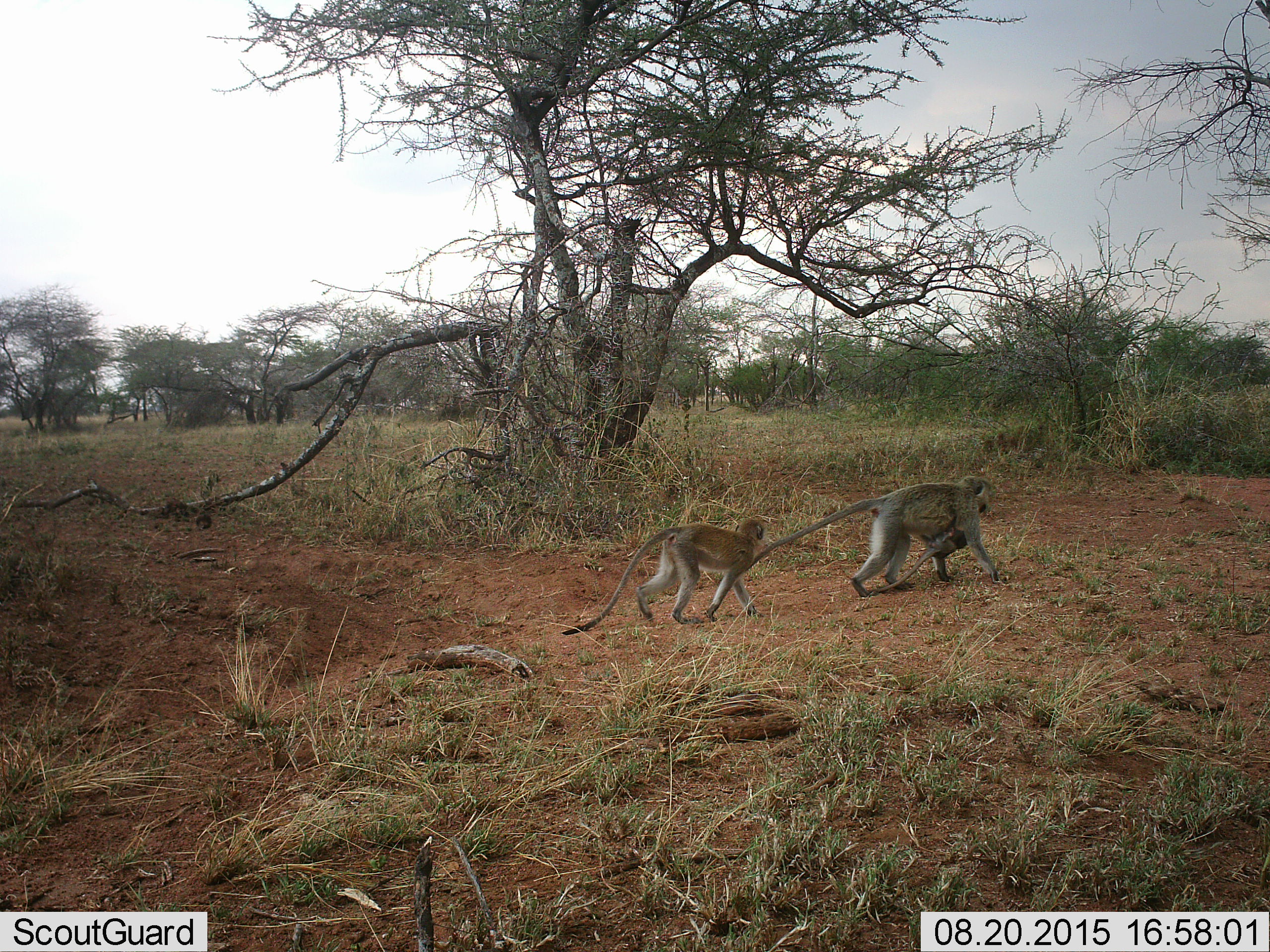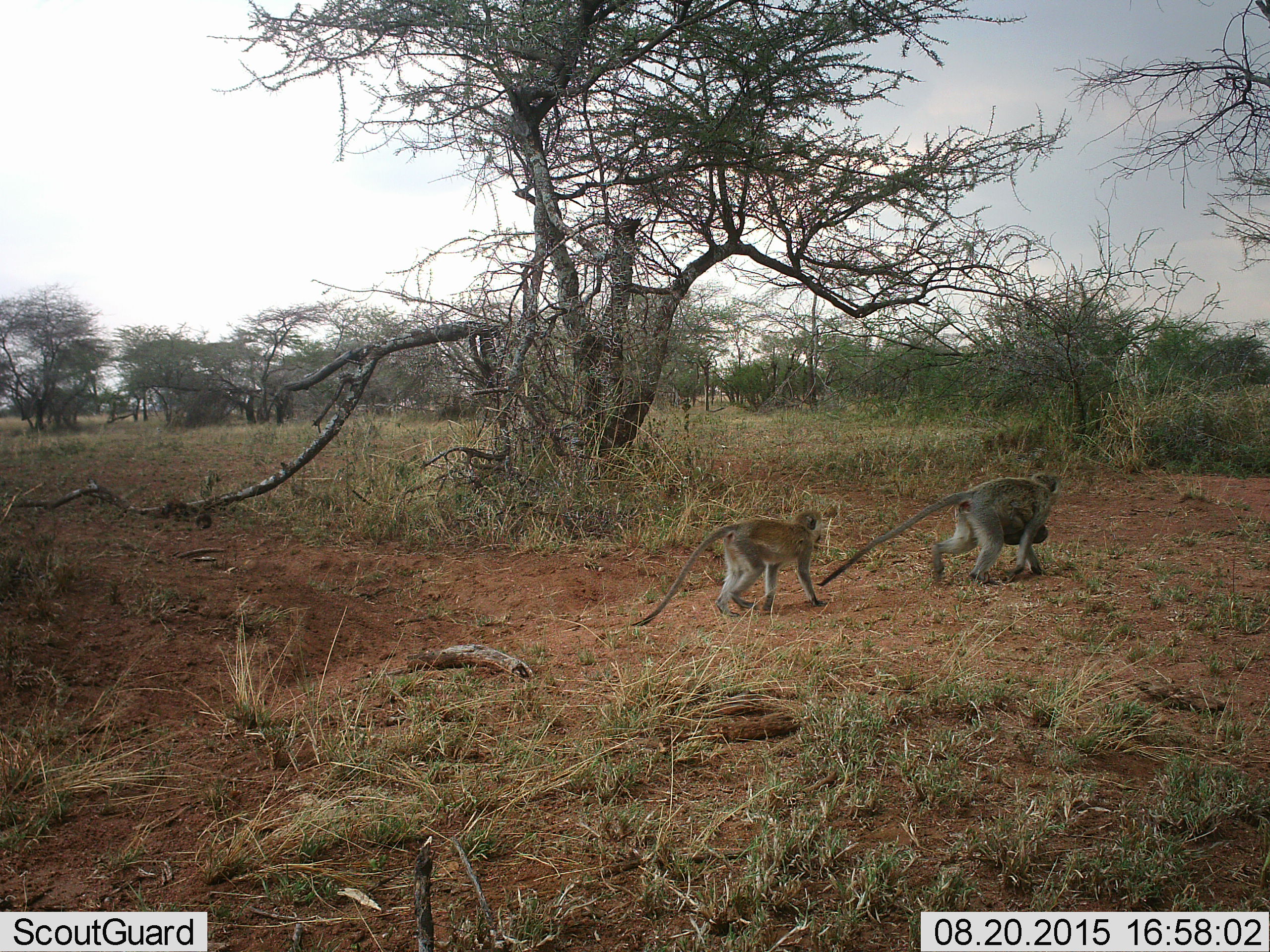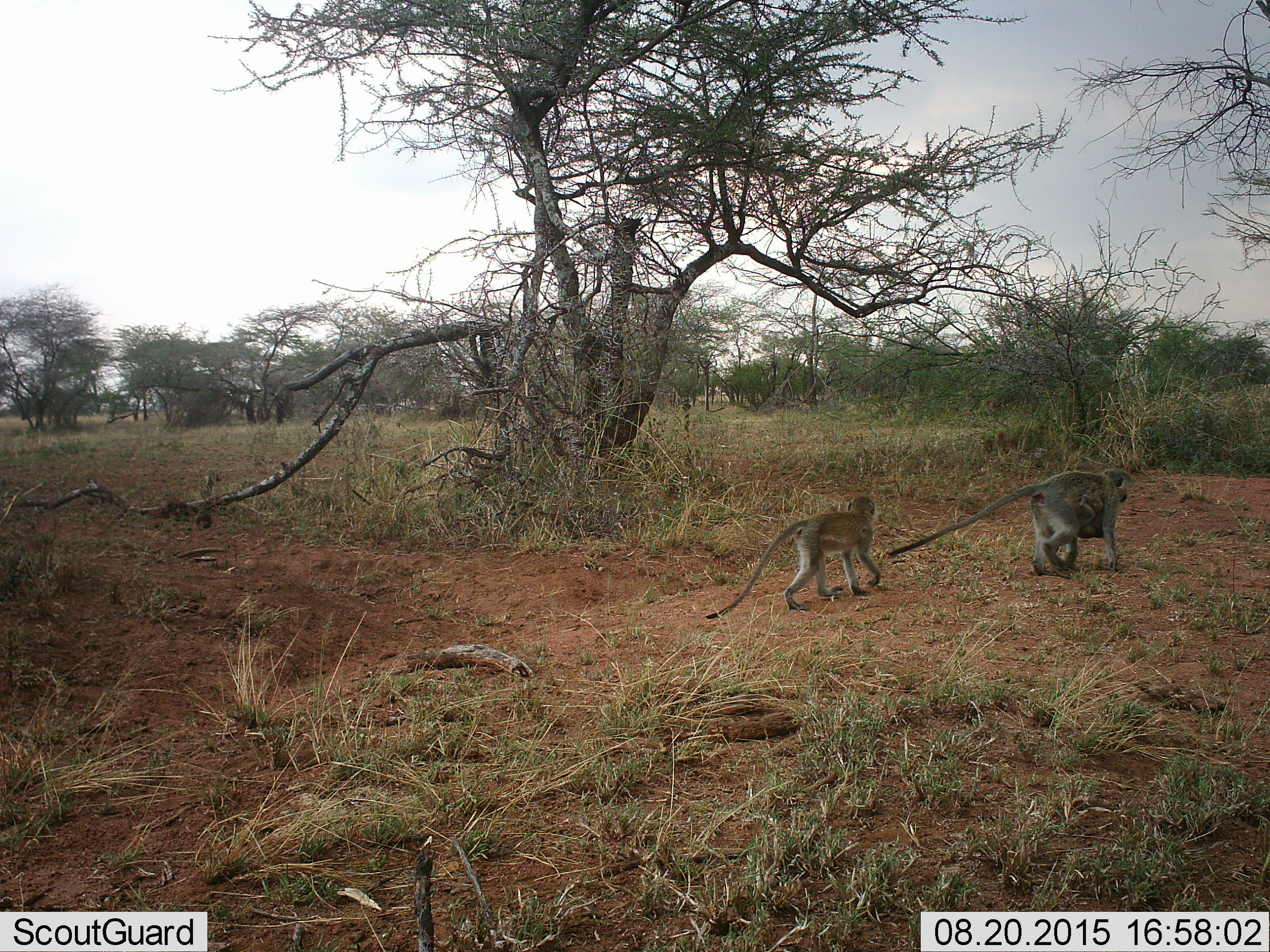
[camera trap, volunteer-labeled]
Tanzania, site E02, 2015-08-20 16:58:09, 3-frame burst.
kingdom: Animalia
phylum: Chordata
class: Mammalia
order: Primates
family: Cercopithecidae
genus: Chlorocebus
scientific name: Chlorocebus pygerythrus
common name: vervet monkey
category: monkeyvervet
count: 3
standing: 8%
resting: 8%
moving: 100%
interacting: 8%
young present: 92%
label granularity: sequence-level